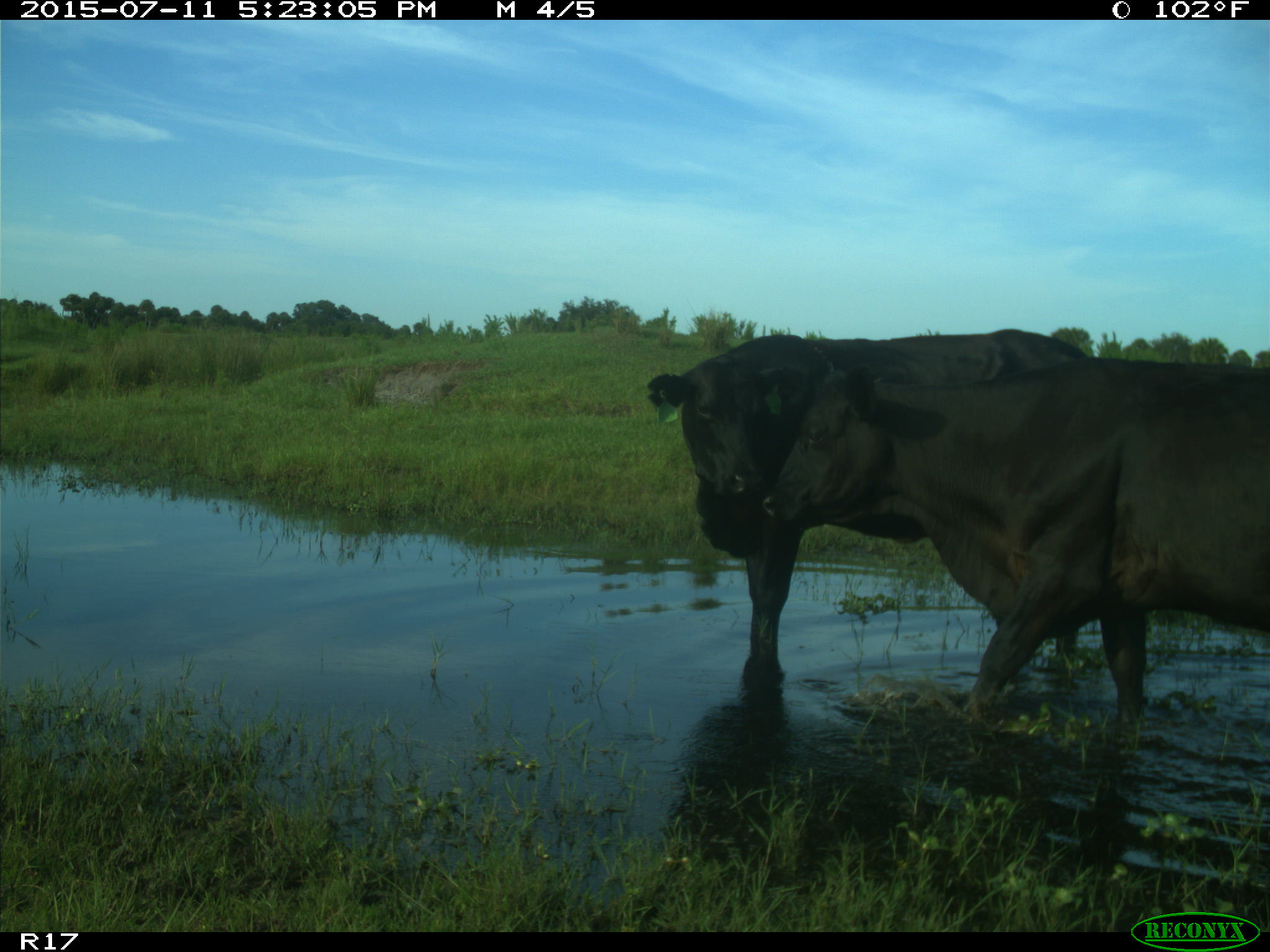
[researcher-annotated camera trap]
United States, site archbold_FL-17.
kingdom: Animalia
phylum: Chordata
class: Mammalia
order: Artiodactyla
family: Bovidae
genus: Bos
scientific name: Bos taurus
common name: domestic cow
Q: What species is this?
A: Bos taurus (domestic cow).